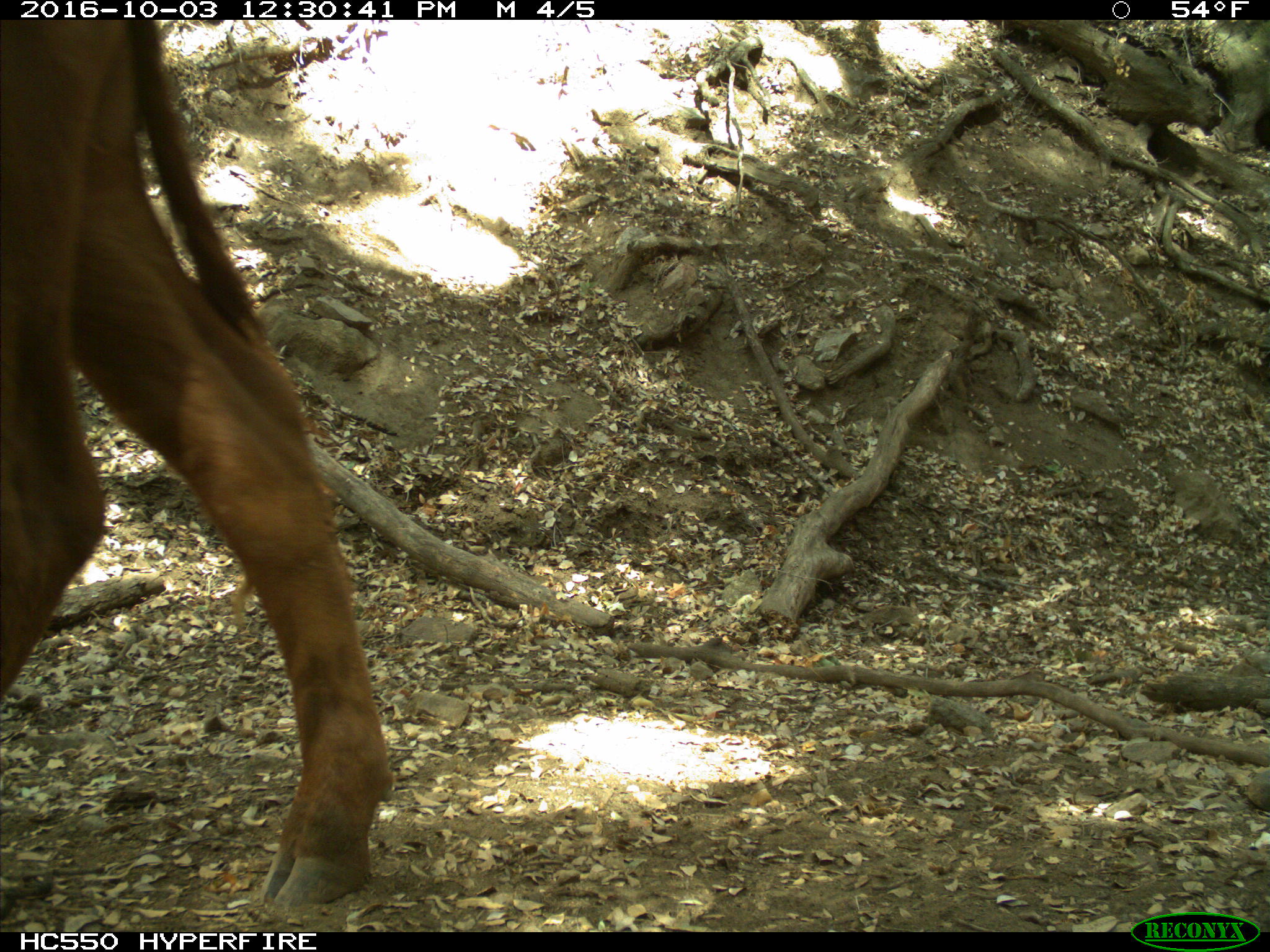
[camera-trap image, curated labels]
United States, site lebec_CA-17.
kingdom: Animalia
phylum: Chordata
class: Mammalia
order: Artiodactyla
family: Bovidae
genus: Bos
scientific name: Bos taurus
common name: domestic cow